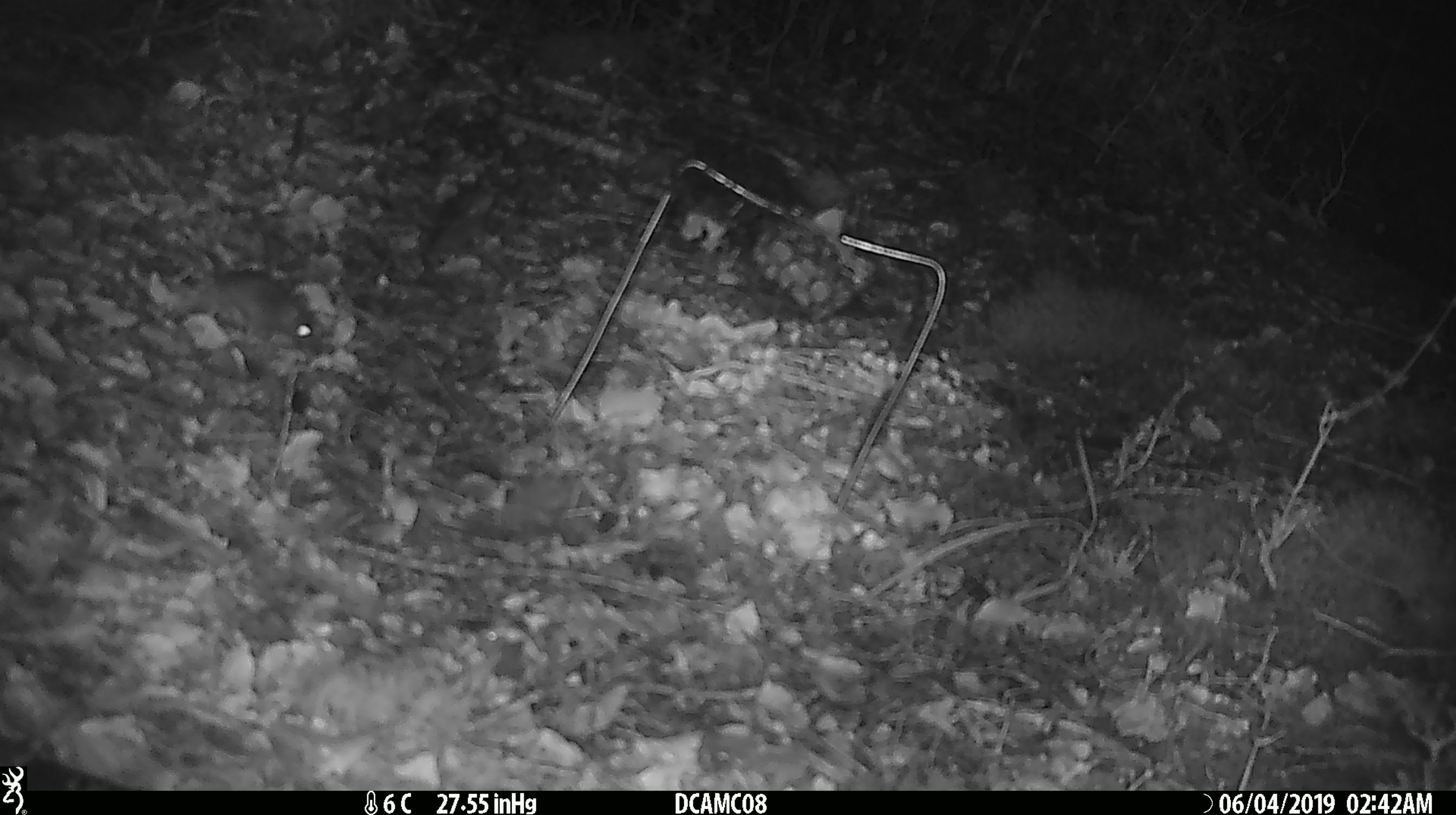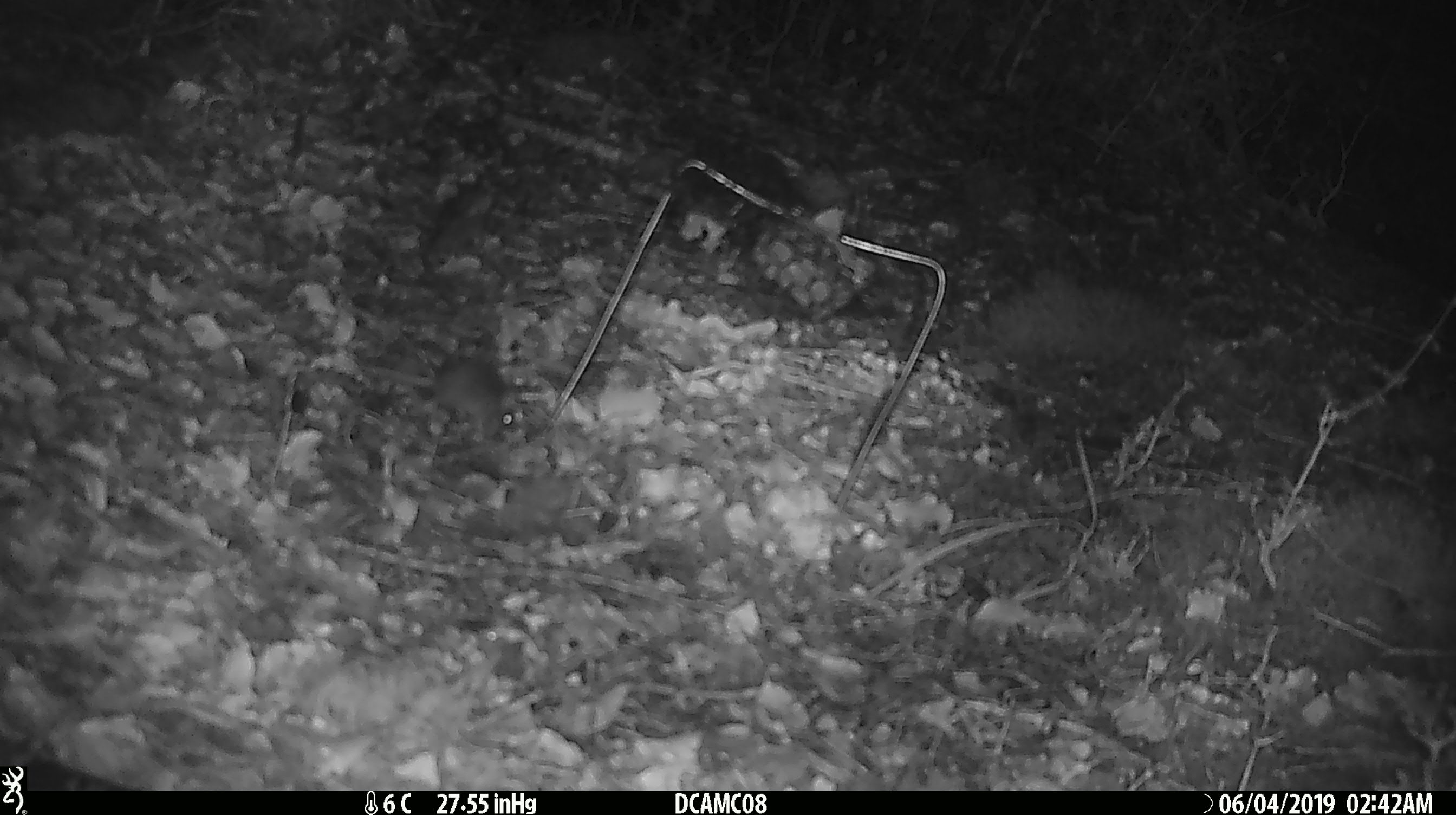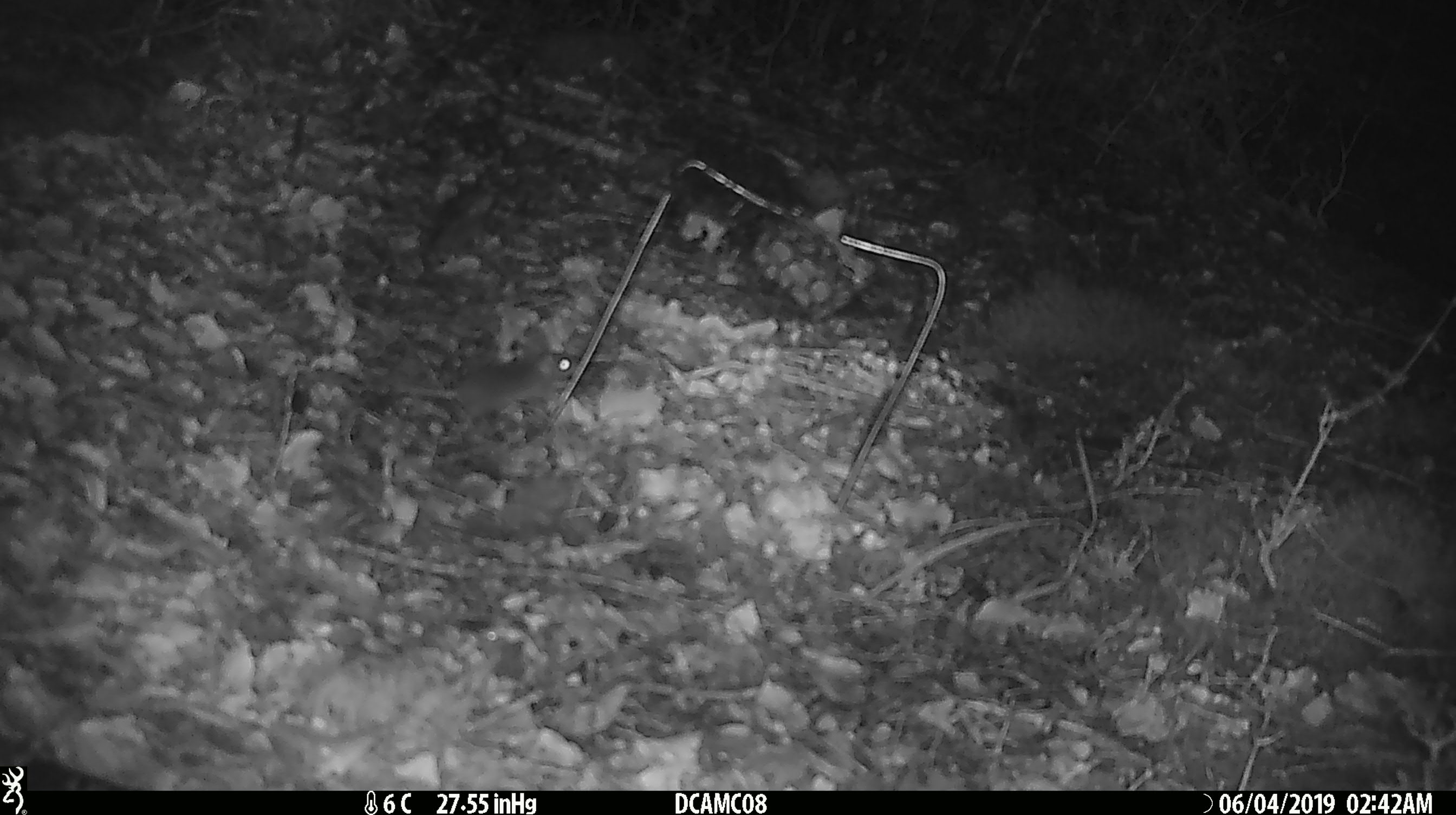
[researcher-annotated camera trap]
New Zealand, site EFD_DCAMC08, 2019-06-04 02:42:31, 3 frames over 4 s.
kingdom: Animalia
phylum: Chordata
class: Mammalia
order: Rodentia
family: Muridae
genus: Mus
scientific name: Mus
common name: mouse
Mouse (Mus).